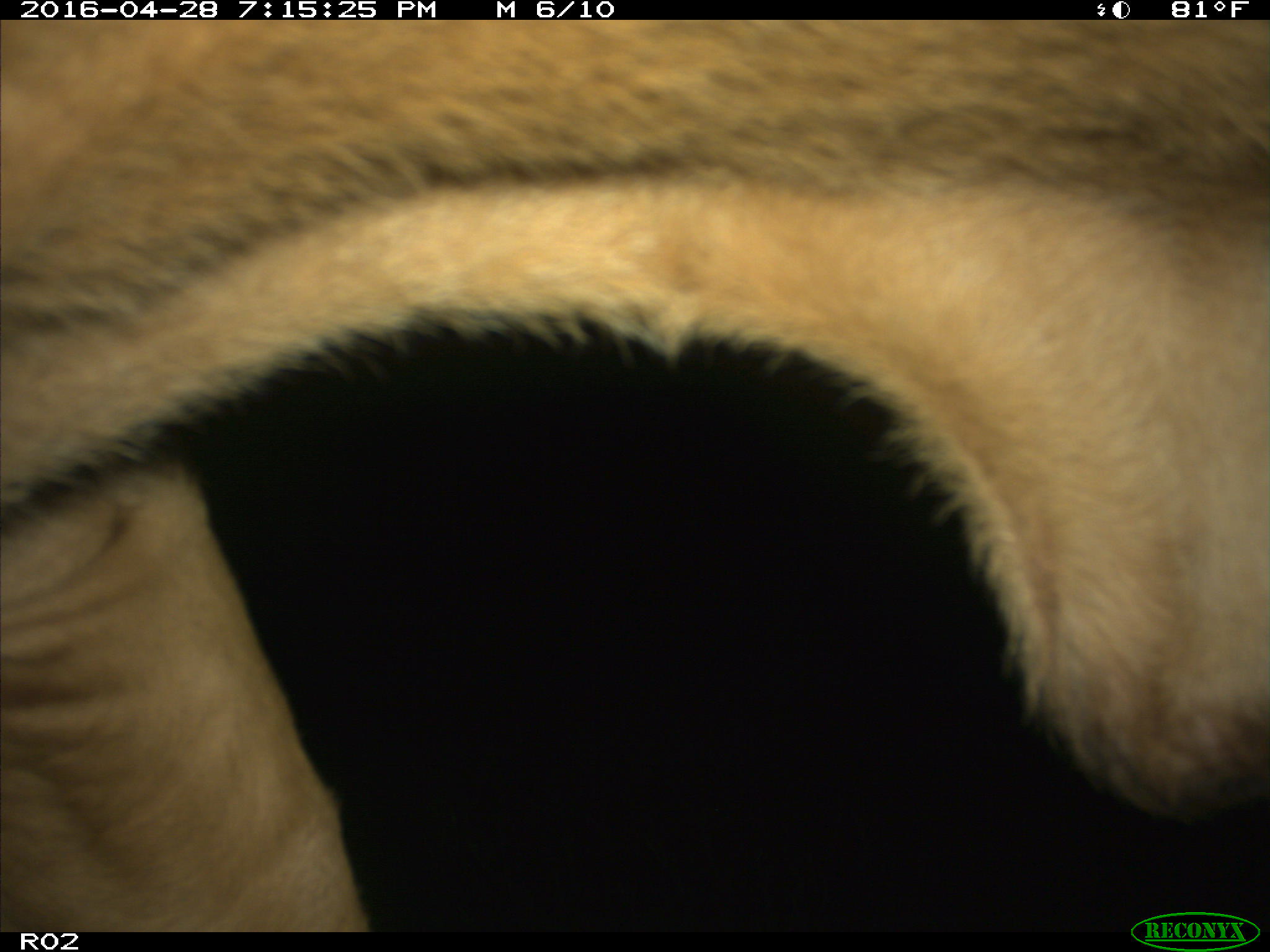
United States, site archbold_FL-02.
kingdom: Animalia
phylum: Chordata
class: Mammalia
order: Artiodactyla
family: Bovidae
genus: Bos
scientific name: Bos taurus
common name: domestic cow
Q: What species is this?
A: Bos taurus (domestic cow).